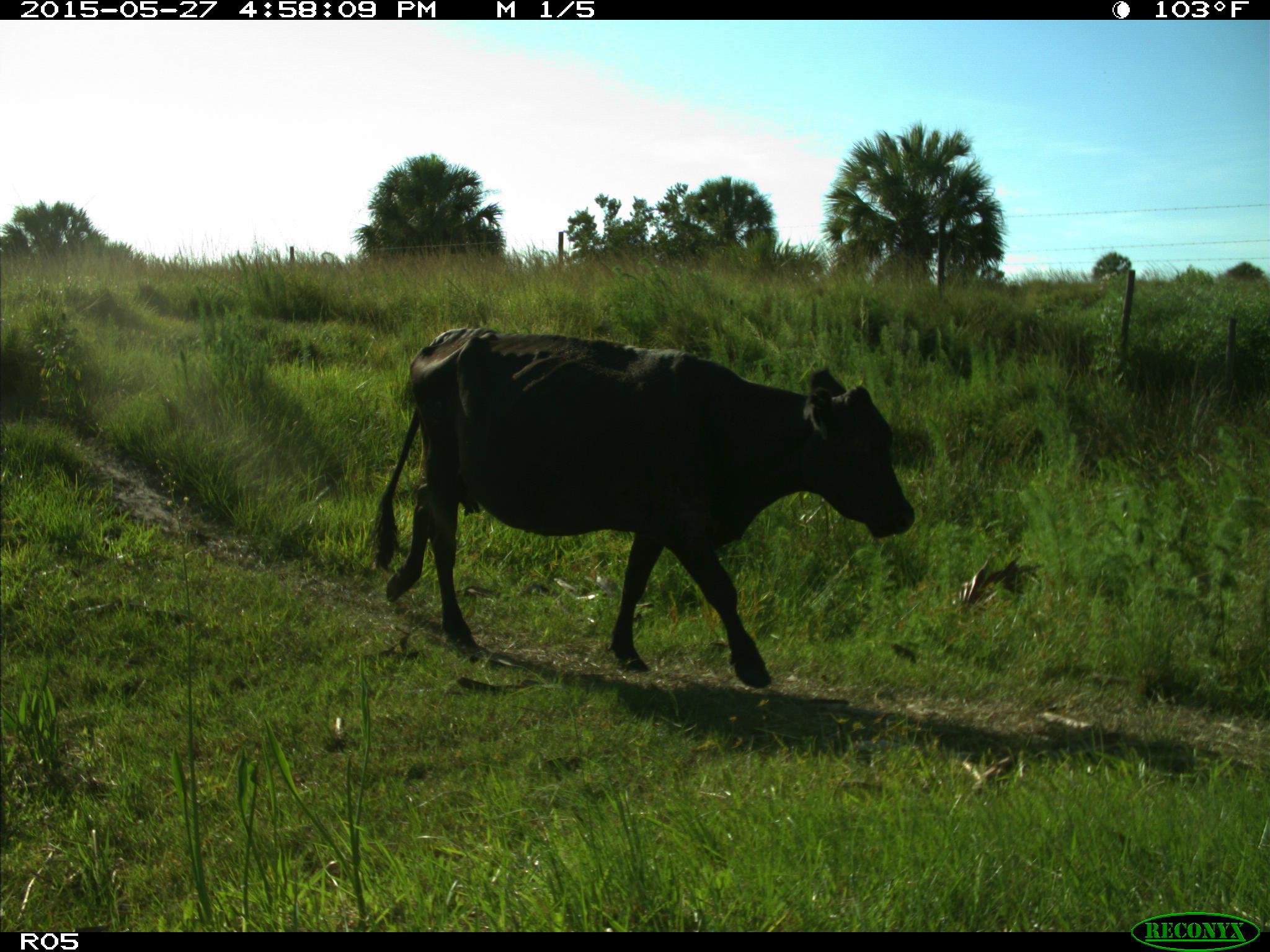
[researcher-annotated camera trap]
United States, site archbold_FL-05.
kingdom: Animalia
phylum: Chordata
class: Mammalia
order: Artiodactyla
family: Bovidae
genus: Bos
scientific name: Bos taurus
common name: domestic cow